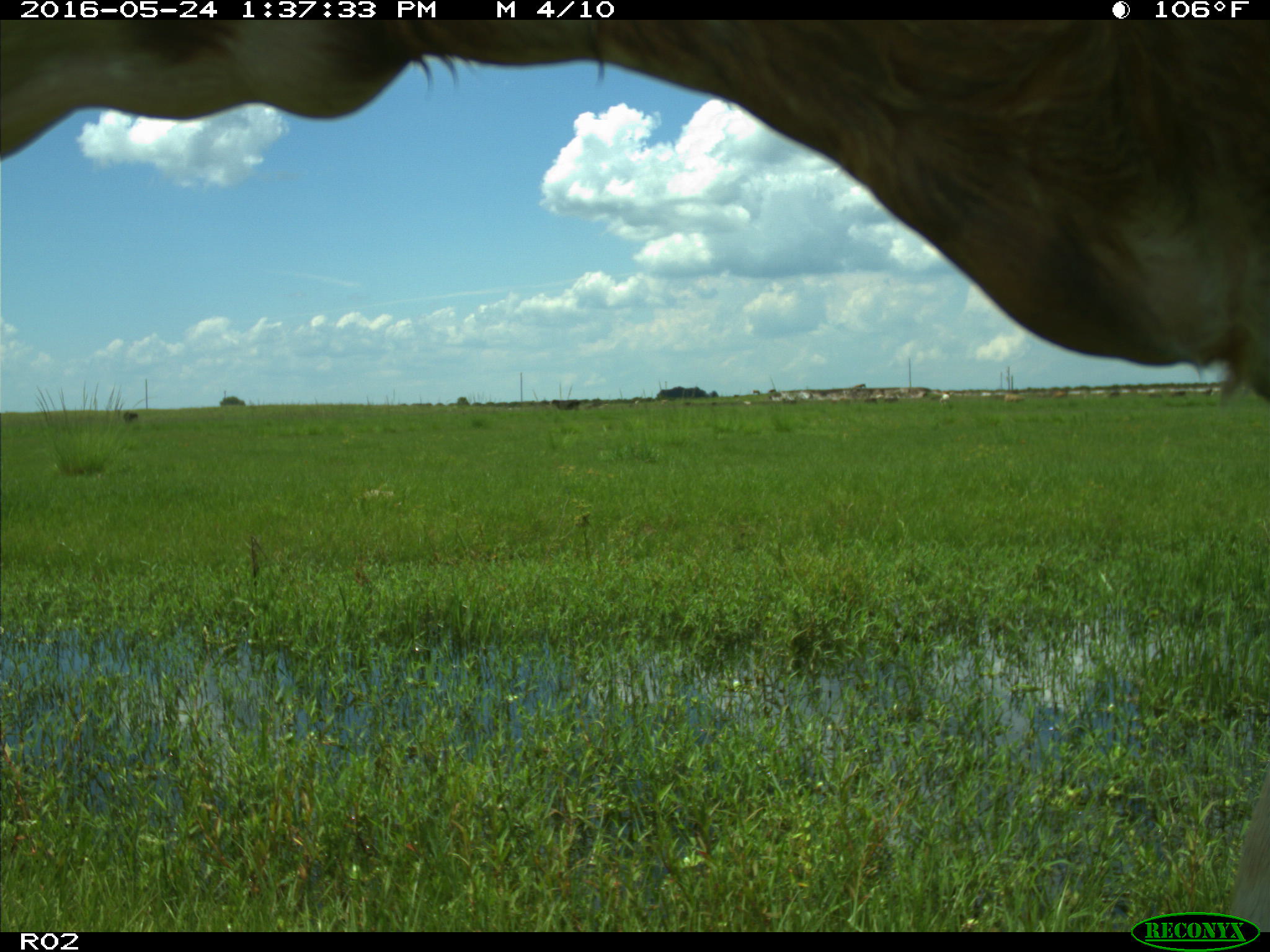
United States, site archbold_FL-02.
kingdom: Animalia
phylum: Chordata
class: Mammalia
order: Artiodactyla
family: Bovidae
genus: Bos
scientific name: Bos taurus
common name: domestic cow